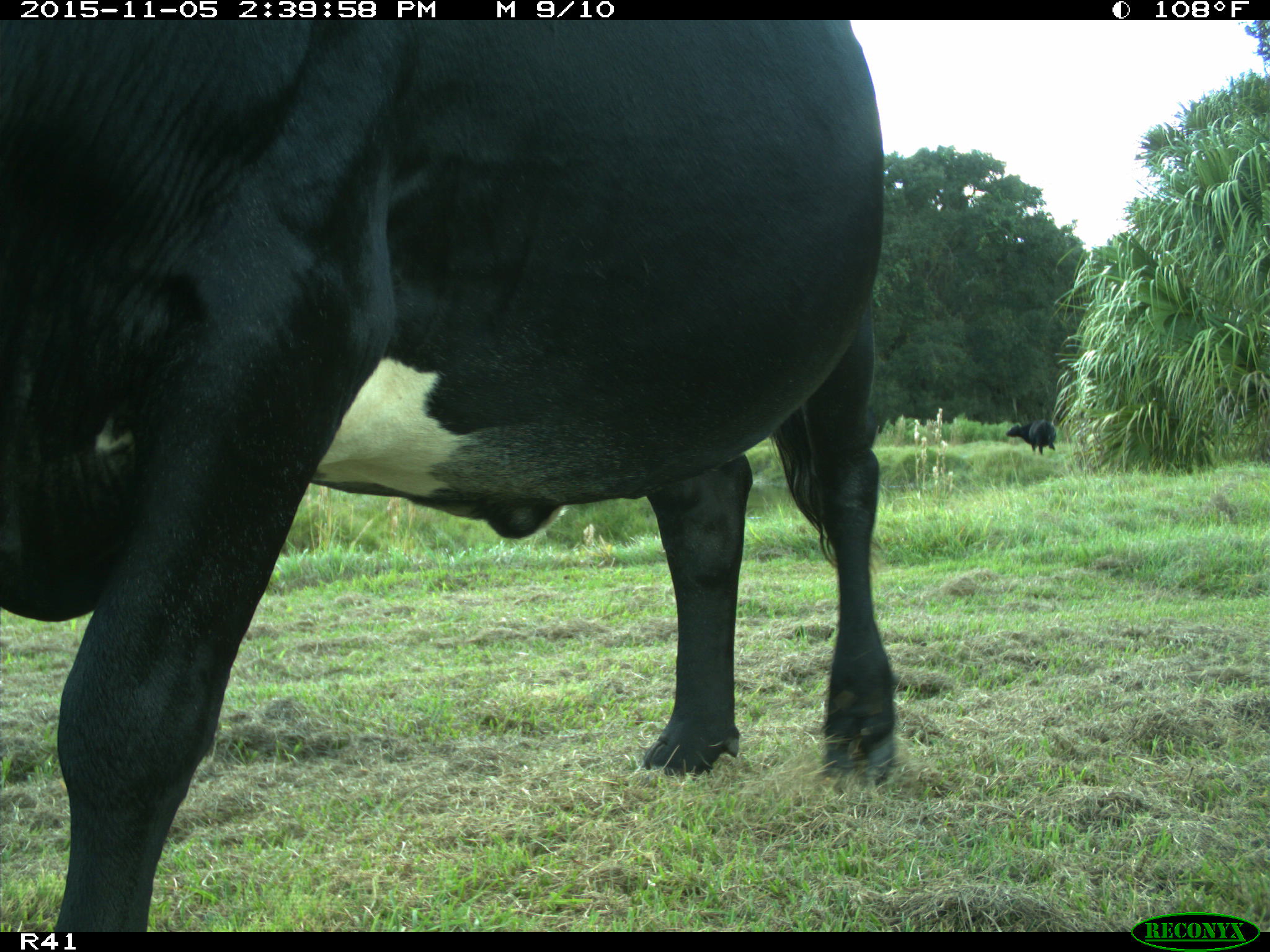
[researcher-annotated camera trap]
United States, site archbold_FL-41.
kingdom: Animalia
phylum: Chordata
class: Mammalia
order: Artiodactyla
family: Bovidae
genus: Bos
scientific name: Bos taurus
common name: domestic cow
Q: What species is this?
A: Bos taurus (domestic cow).